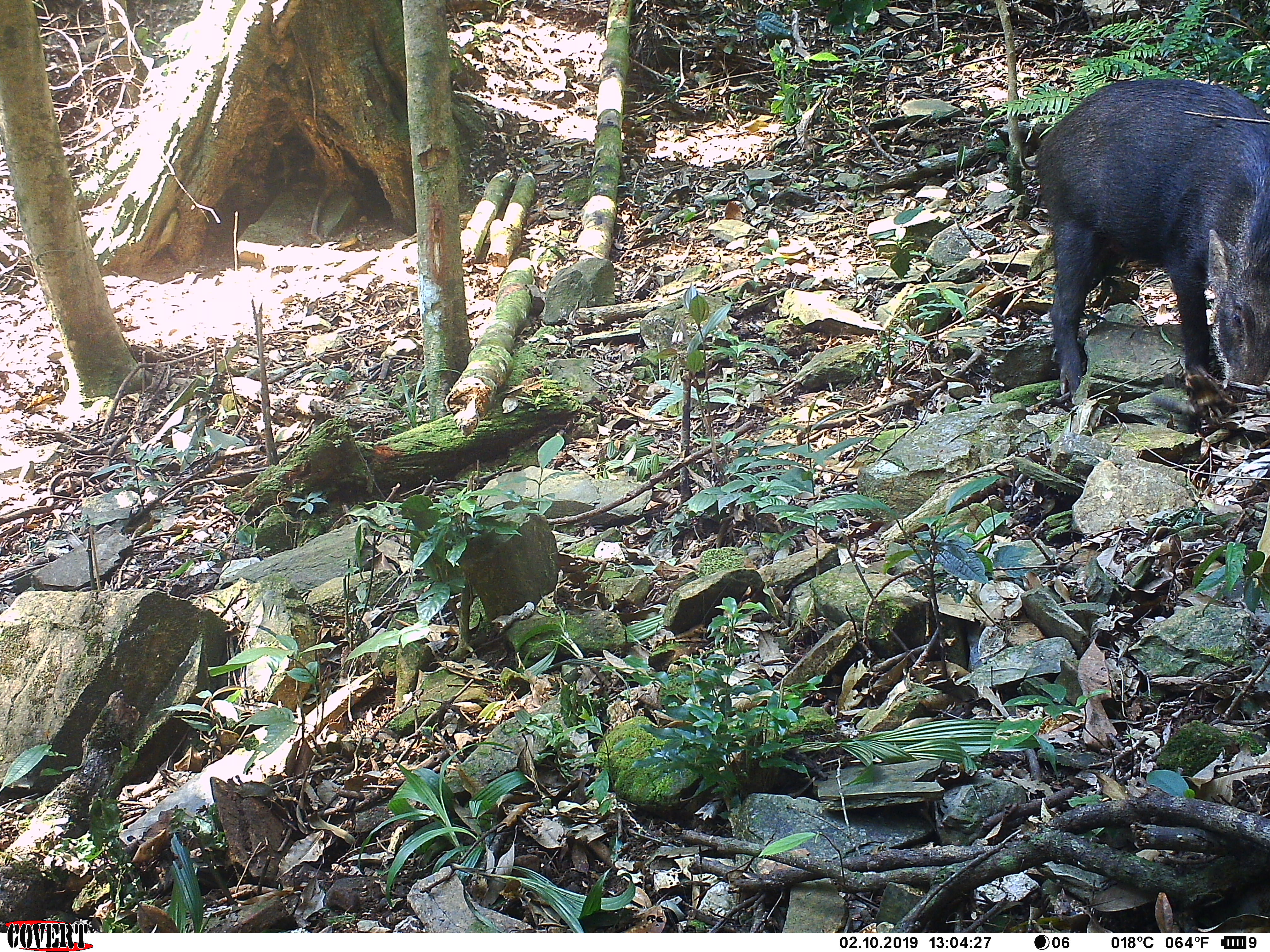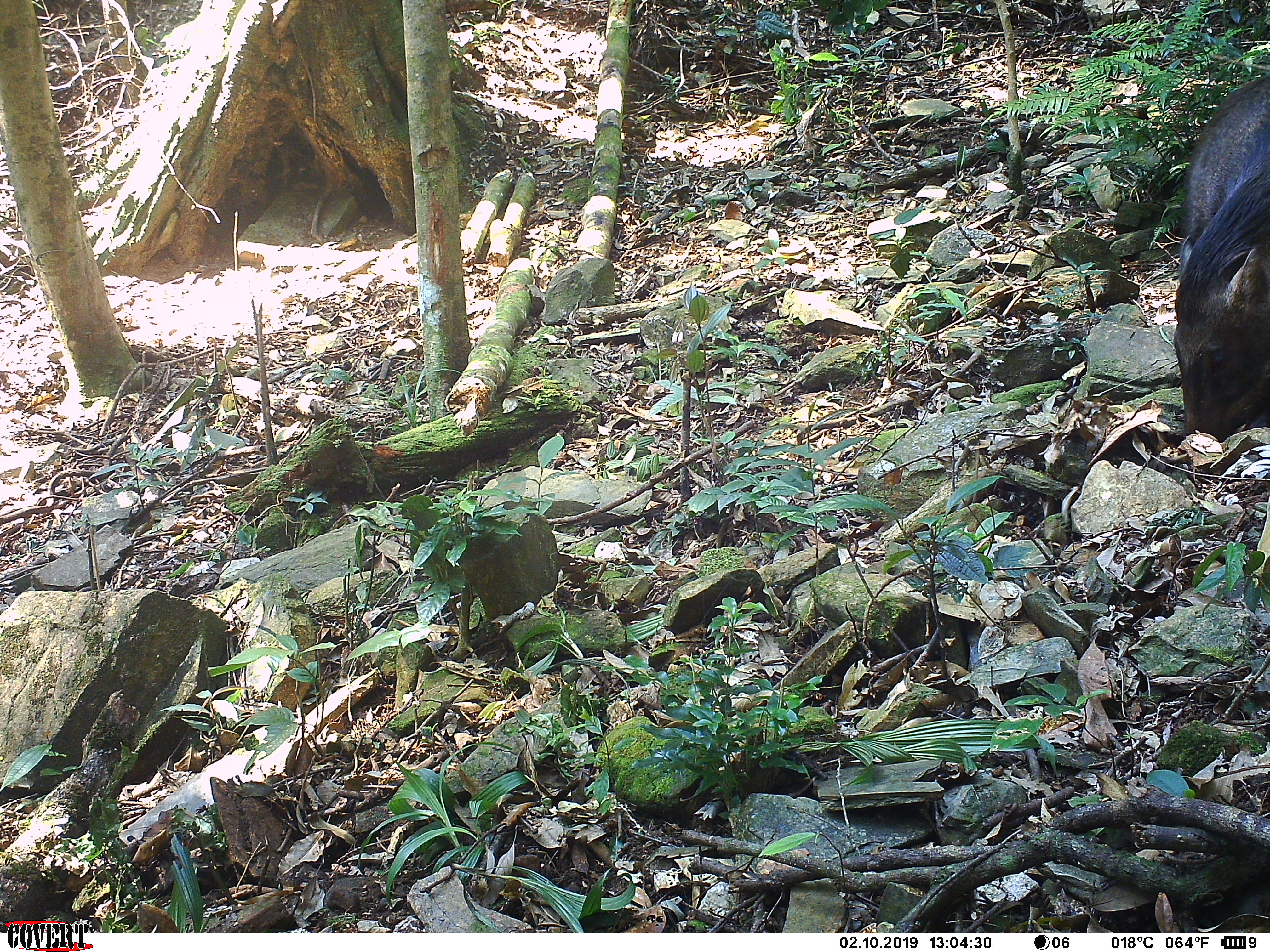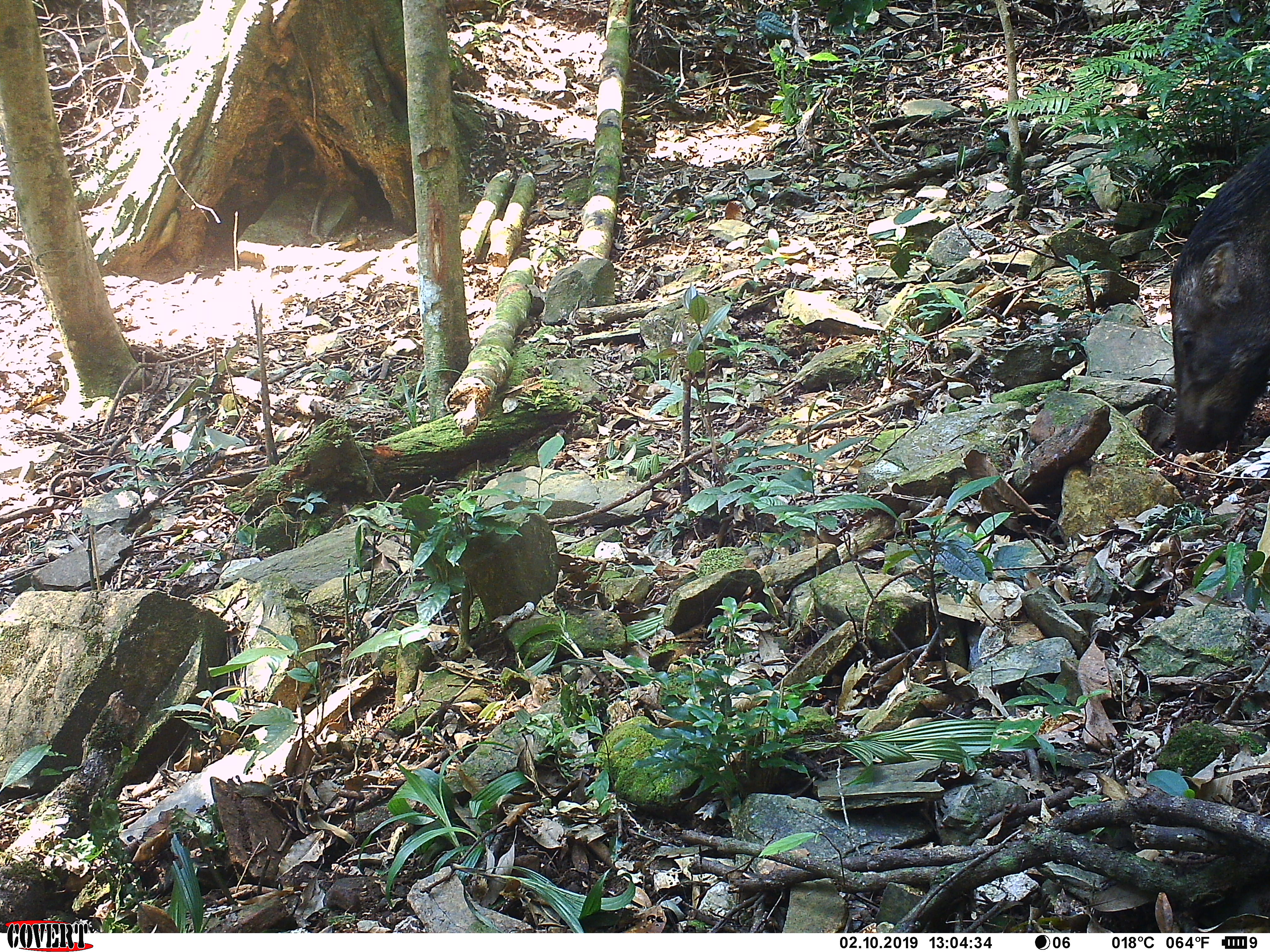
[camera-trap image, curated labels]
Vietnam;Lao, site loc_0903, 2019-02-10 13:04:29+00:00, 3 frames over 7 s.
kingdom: Animalia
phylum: Chordata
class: Mammalia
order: Artiodactyla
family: Suidae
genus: Sus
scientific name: Sus scrofa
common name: eurasian wild pig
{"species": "eurasian wild pig (Sus scrofa)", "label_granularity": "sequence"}